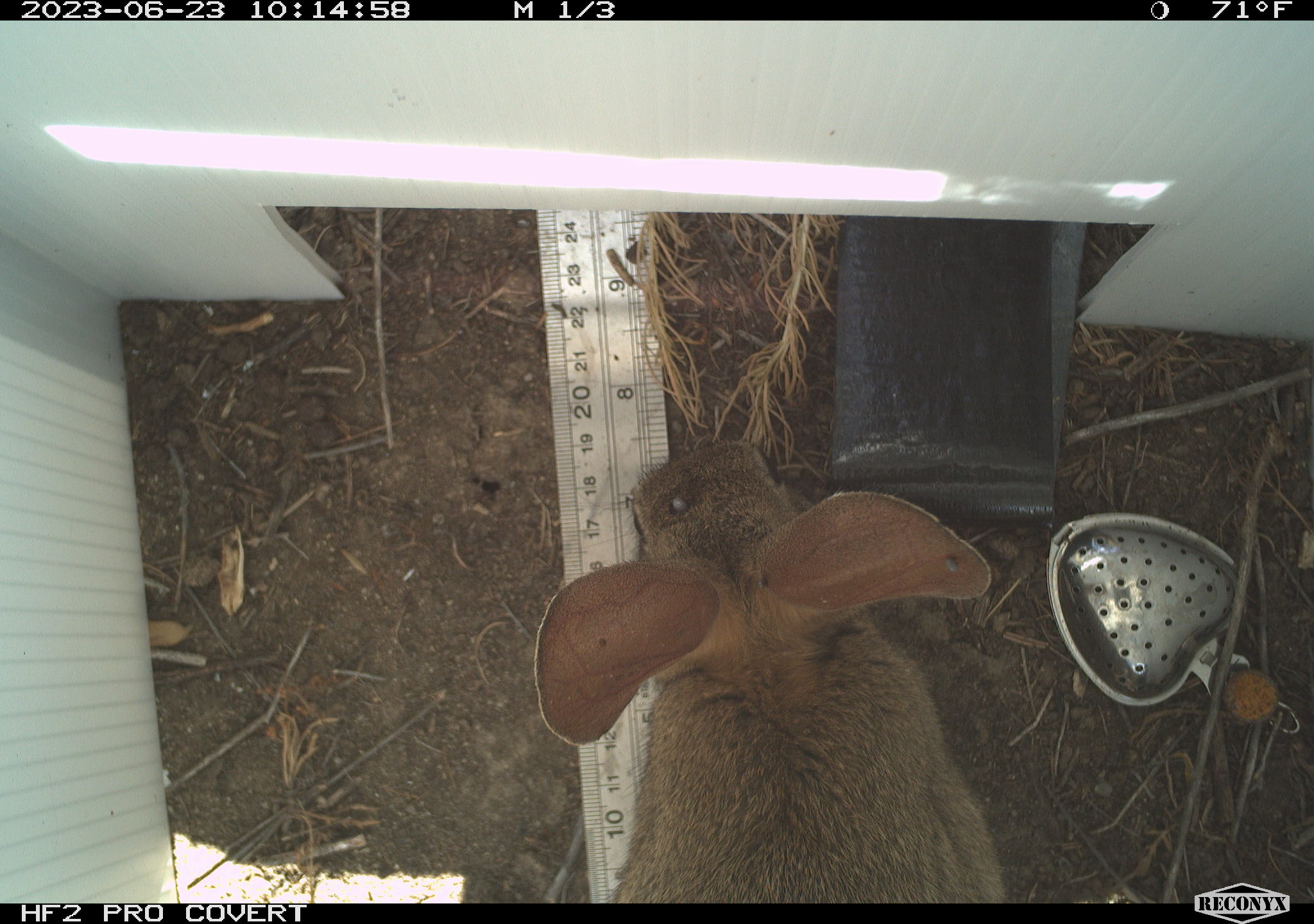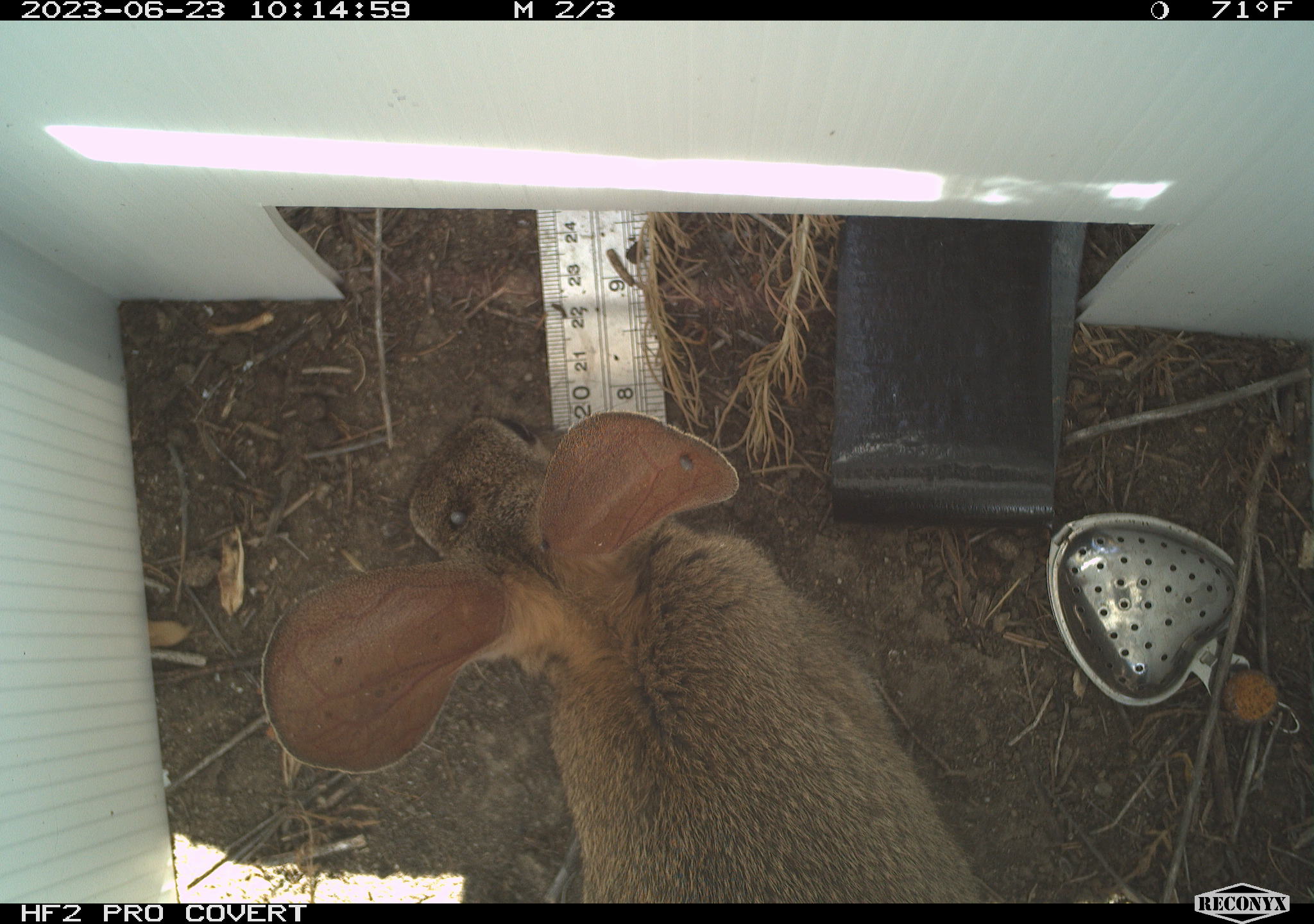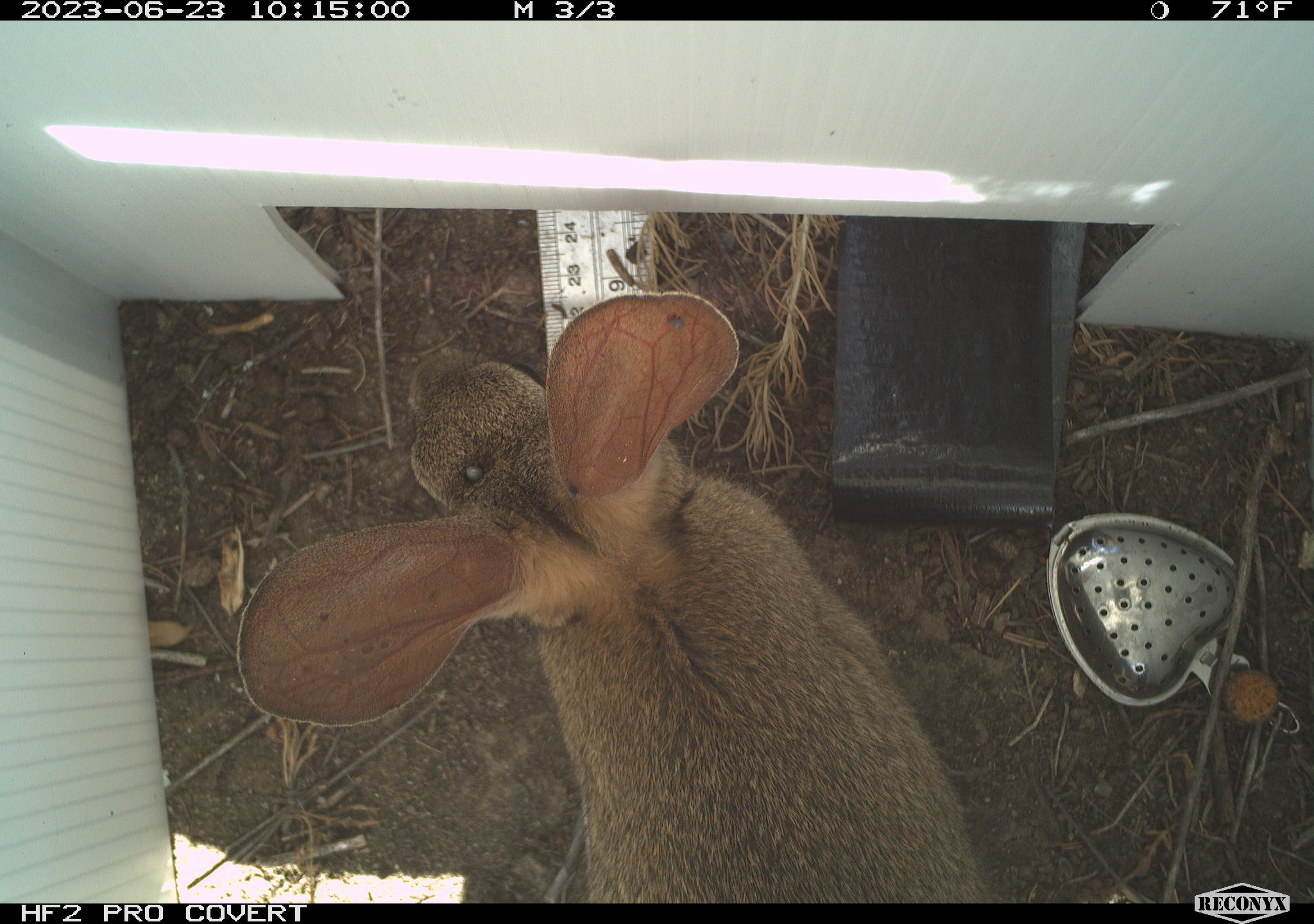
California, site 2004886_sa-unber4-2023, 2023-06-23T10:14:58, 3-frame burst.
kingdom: Animalia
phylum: Chordata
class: Mammalia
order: Lagomorpha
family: Leporidae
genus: Sylvilagus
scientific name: Sylvilagus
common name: cottontail rabbits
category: sylvilagus species